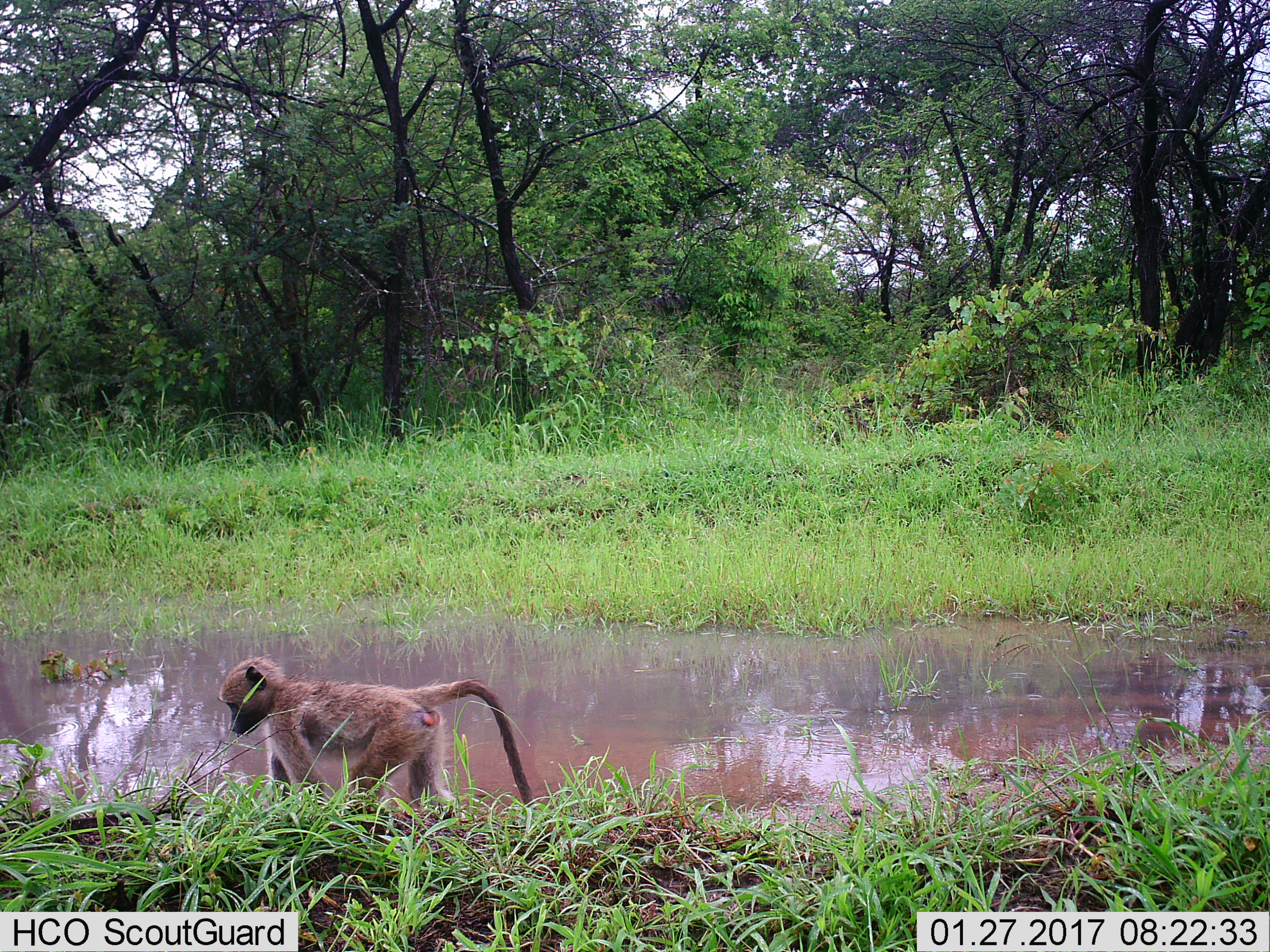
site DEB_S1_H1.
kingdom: Animalia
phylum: Chordata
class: Mammalia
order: Primates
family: Cercopithecidae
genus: Papio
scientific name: Papio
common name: baboon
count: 1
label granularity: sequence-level